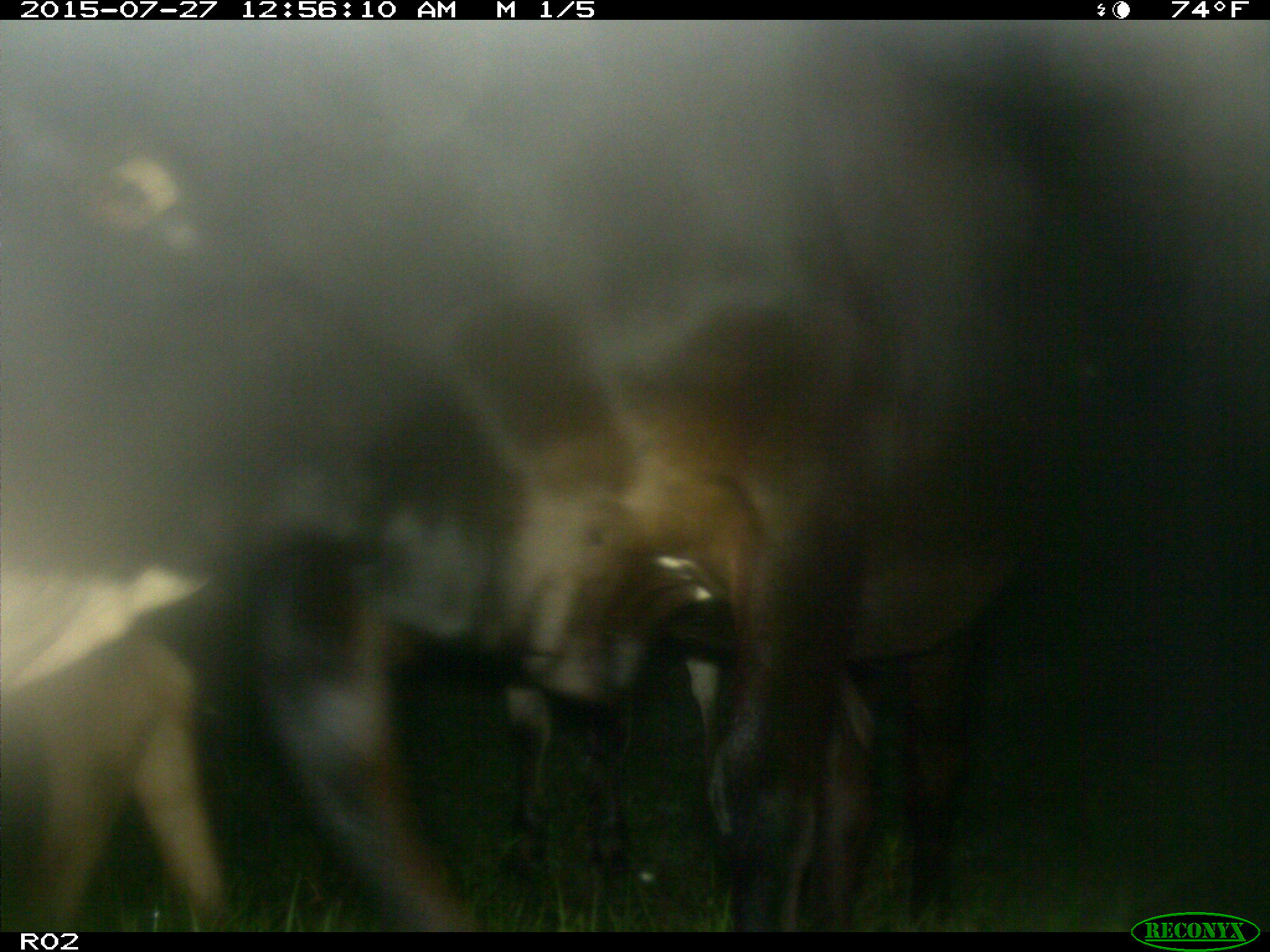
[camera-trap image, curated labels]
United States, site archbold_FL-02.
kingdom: Animalia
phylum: Chordata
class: Mammalia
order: Artiodactyla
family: Bovidae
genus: Bos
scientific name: Bos taurus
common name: domestic cow